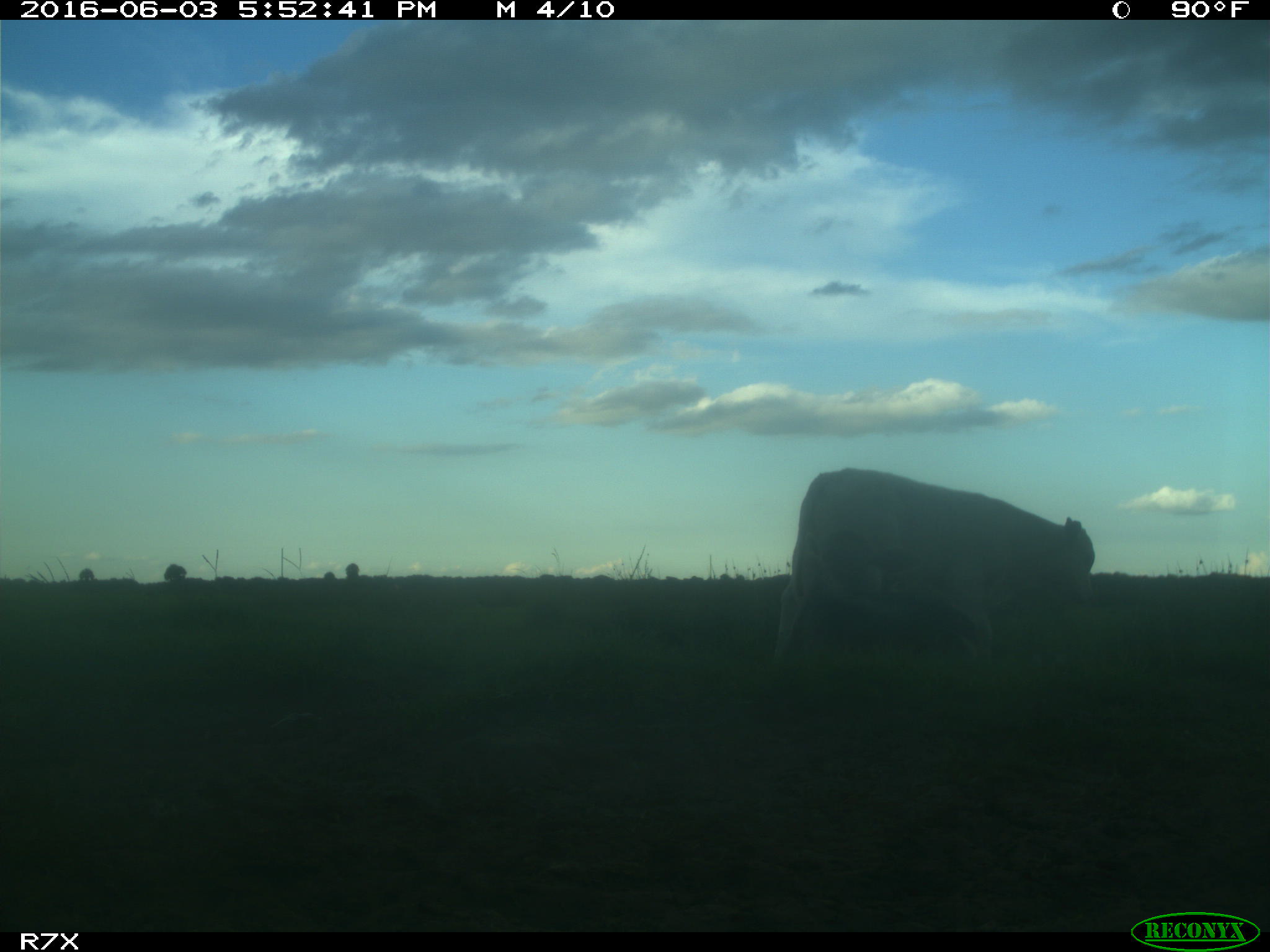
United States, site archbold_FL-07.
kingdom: Animalia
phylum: Chordata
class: Mammalia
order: Artiodactyla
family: Bovidae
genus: Bos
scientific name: Bos taurus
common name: domestic cow